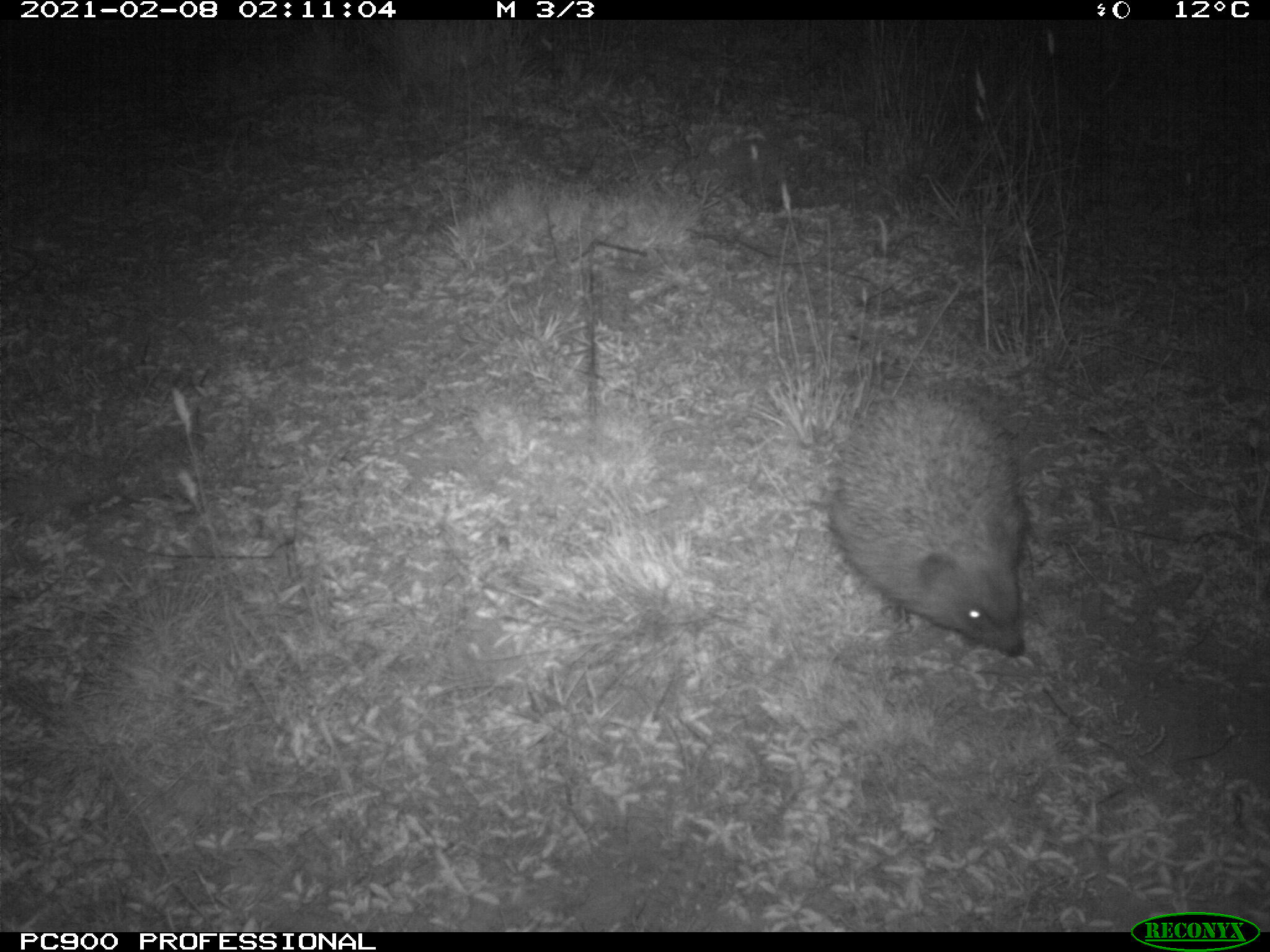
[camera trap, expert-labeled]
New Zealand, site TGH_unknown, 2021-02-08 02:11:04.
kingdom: Animalia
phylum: Chordata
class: Mammalia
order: Eulipotyphla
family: Erinaceidae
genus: Erinaceus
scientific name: Erinaceus europaeus europaeus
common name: european hedgehog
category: hedgehog